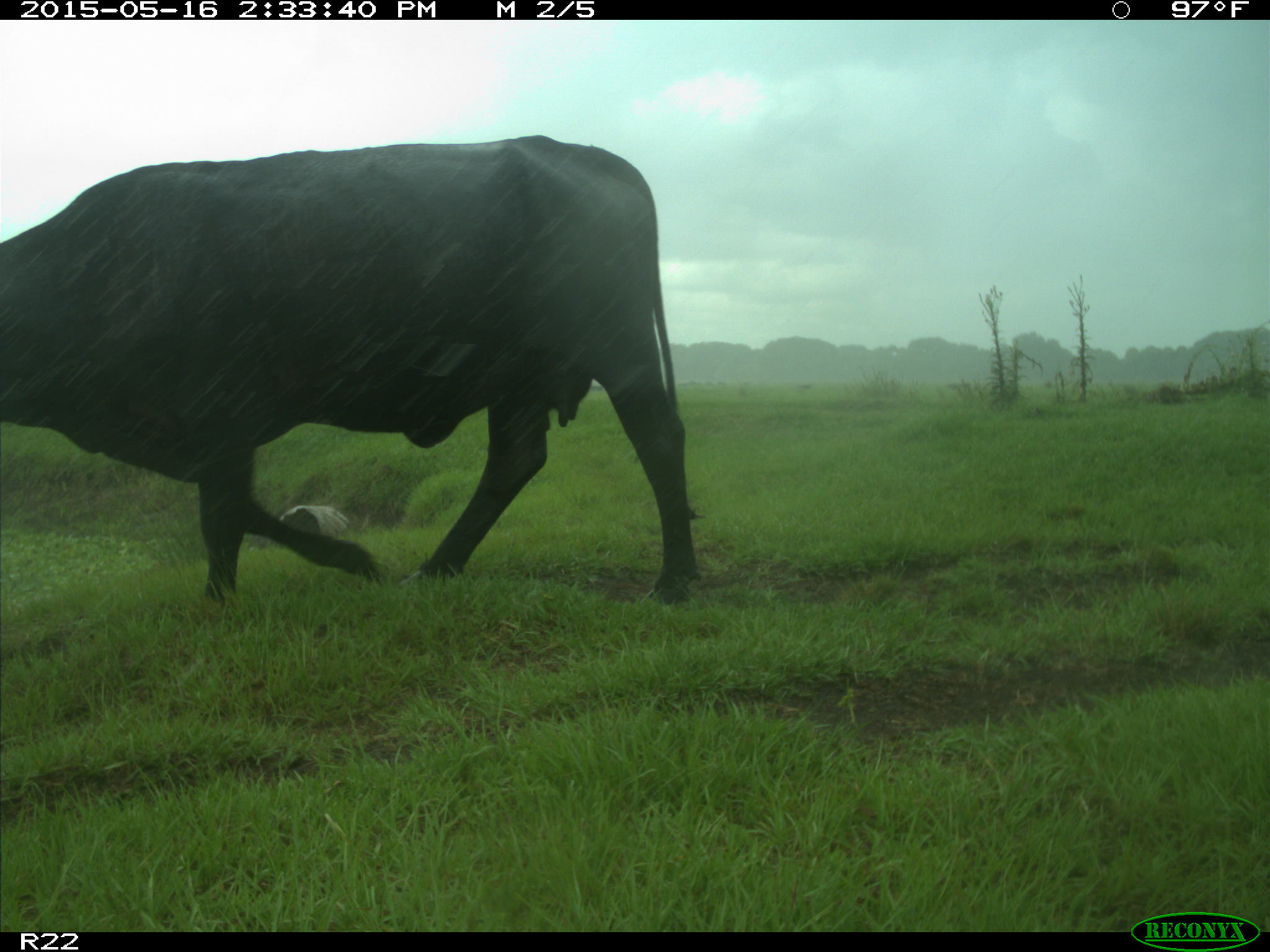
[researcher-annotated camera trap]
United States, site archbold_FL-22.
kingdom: Animalia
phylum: Chordata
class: Mammalia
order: Artiodactyla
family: Bovidae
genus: Bos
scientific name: Bos taurus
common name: domestic cow